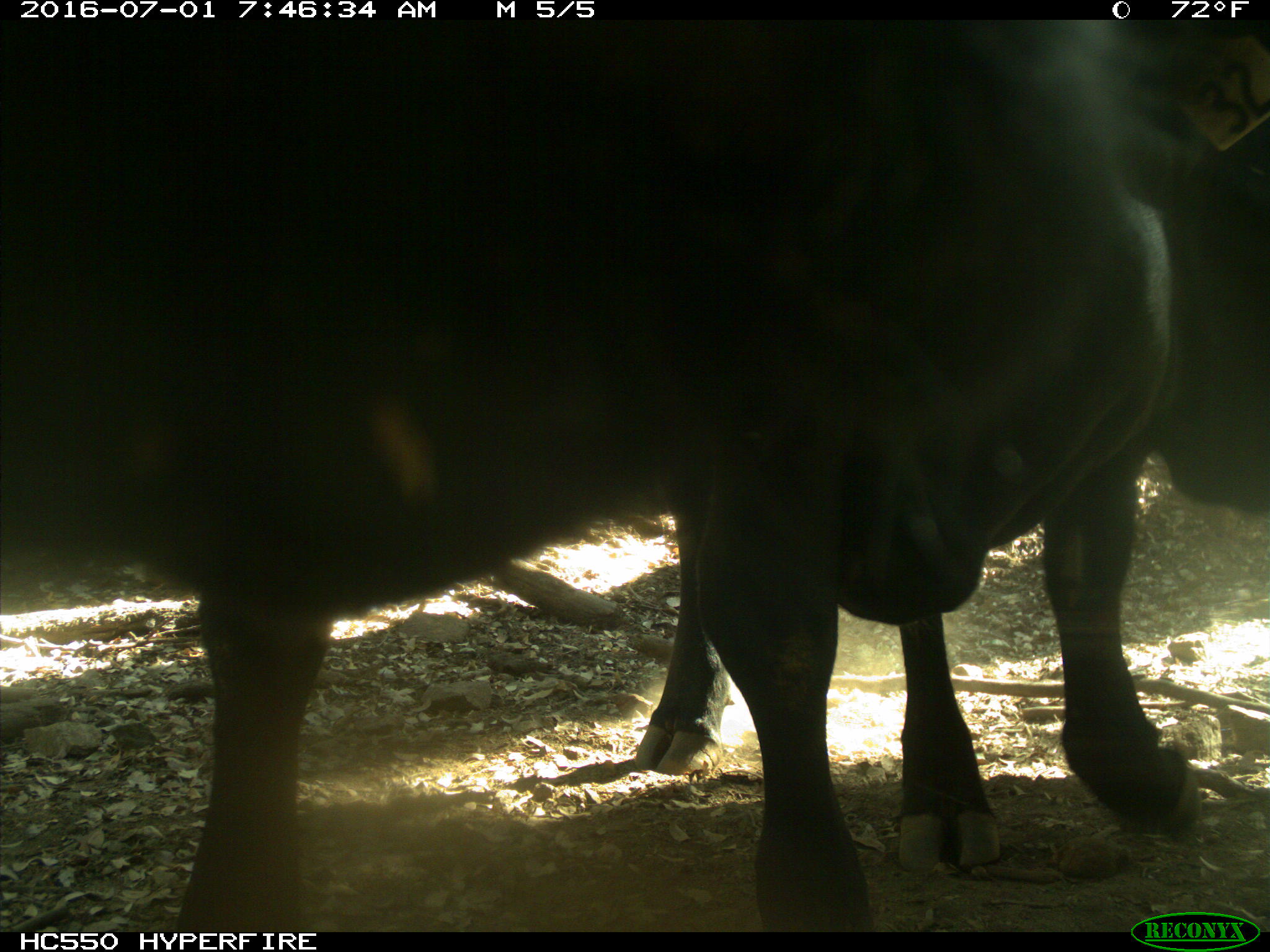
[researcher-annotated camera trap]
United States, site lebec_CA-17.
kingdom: Animalia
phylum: Chordata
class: Mammalia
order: Artiodactyla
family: Bovidae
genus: Bos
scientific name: Bos taurus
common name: domestic cow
Bos taurus (domestic cow).